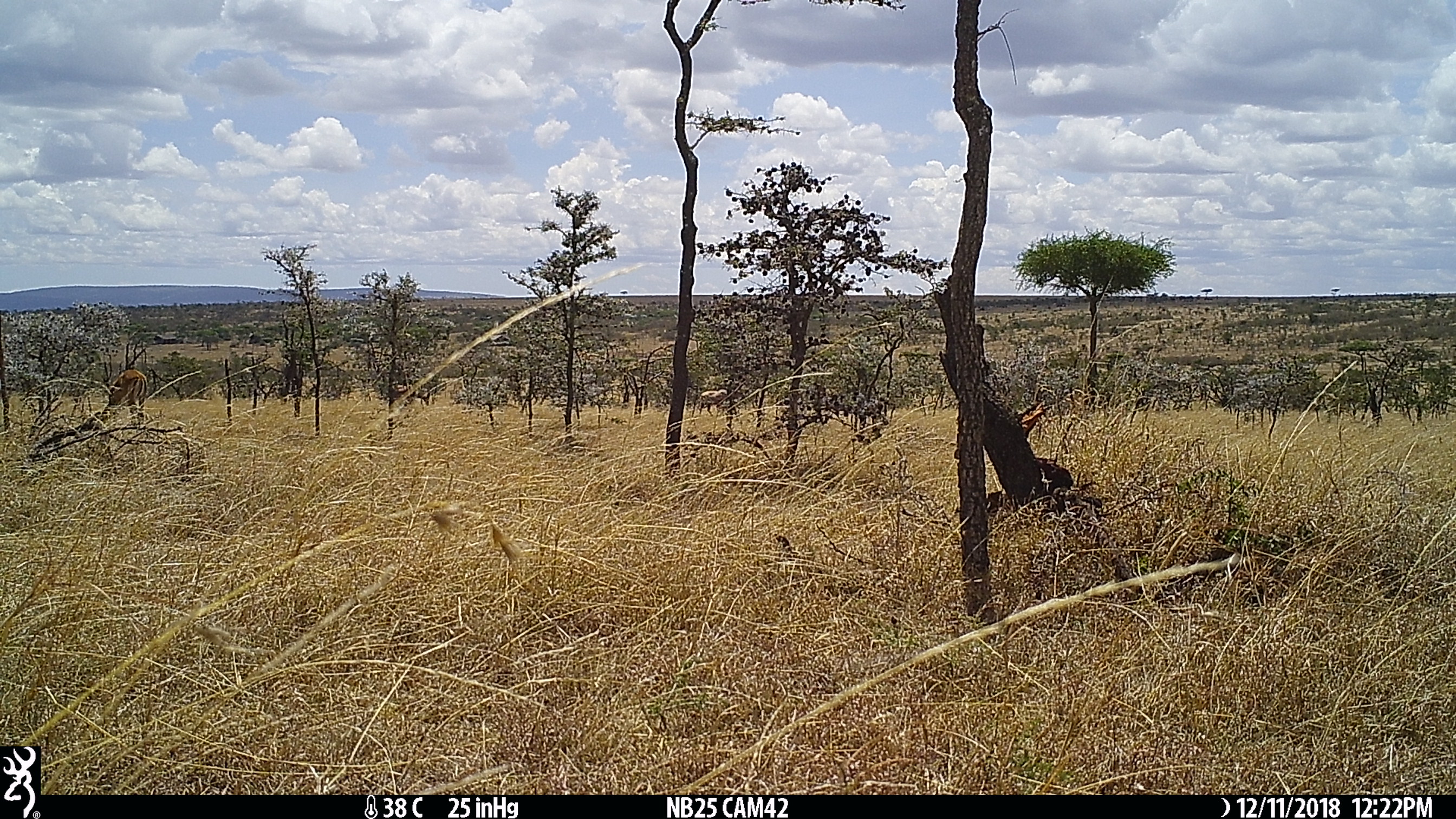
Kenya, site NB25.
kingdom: Animalia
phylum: Chordata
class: Mammalia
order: Artiodactyla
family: Bovidae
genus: Damaliscus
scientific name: Damaliscus lunatus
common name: topi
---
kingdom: Animalia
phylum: Chordata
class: Mammalia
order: Artiodactyla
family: Bovidae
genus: Aepyceros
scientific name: Aepyceros melampus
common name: impala